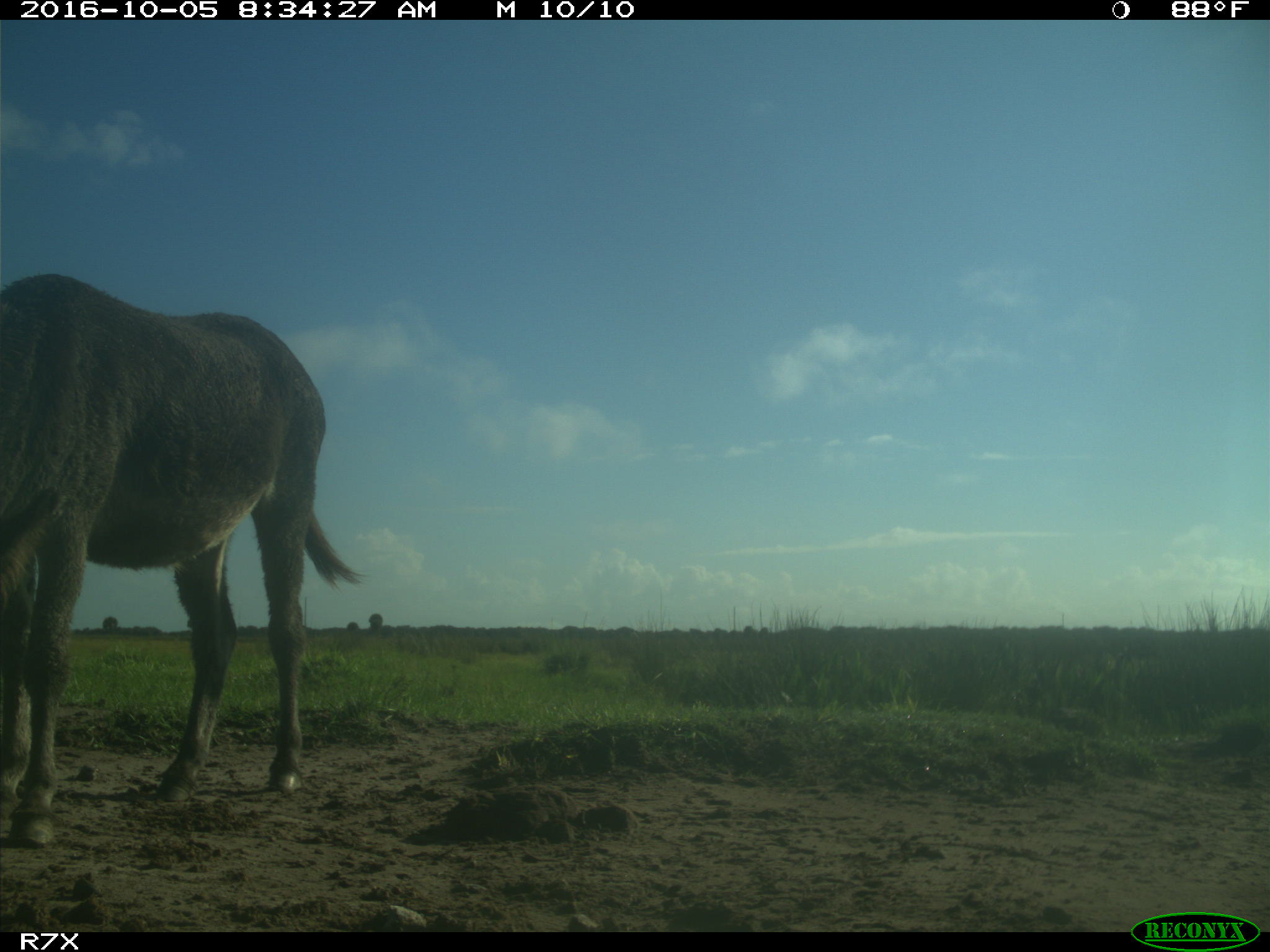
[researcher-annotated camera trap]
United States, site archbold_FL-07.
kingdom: Animalia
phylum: Chordata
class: Mammalia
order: Perissodactyla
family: Equidae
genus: Equus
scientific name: Equus africanus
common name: african wild ass